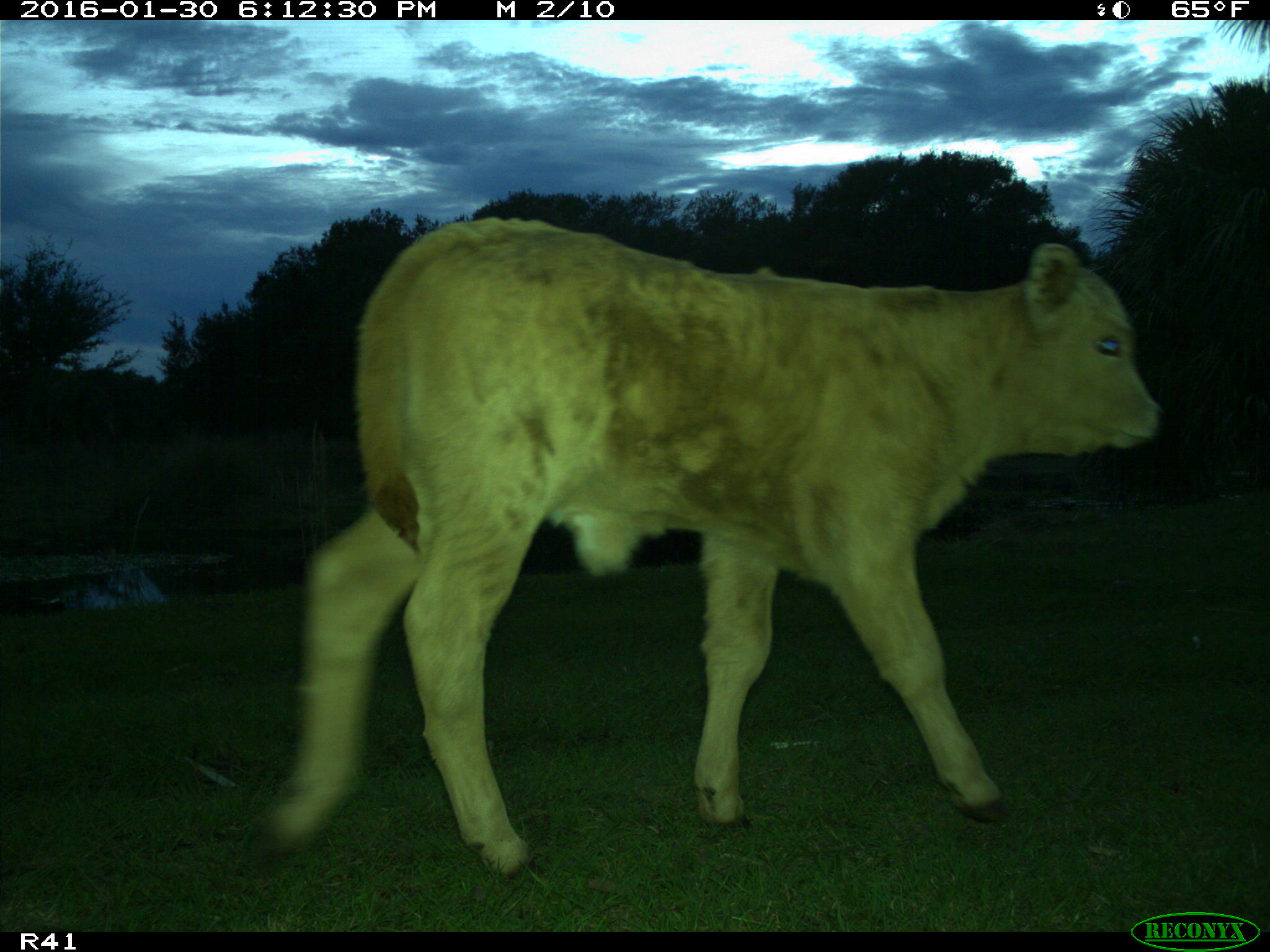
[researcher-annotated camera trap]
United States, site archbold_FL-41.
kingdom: Animalia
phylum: Chordata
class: Mammalia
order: Artiodactyla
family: Bovidae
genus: Bos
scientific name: Bos taurus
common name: domestic cow